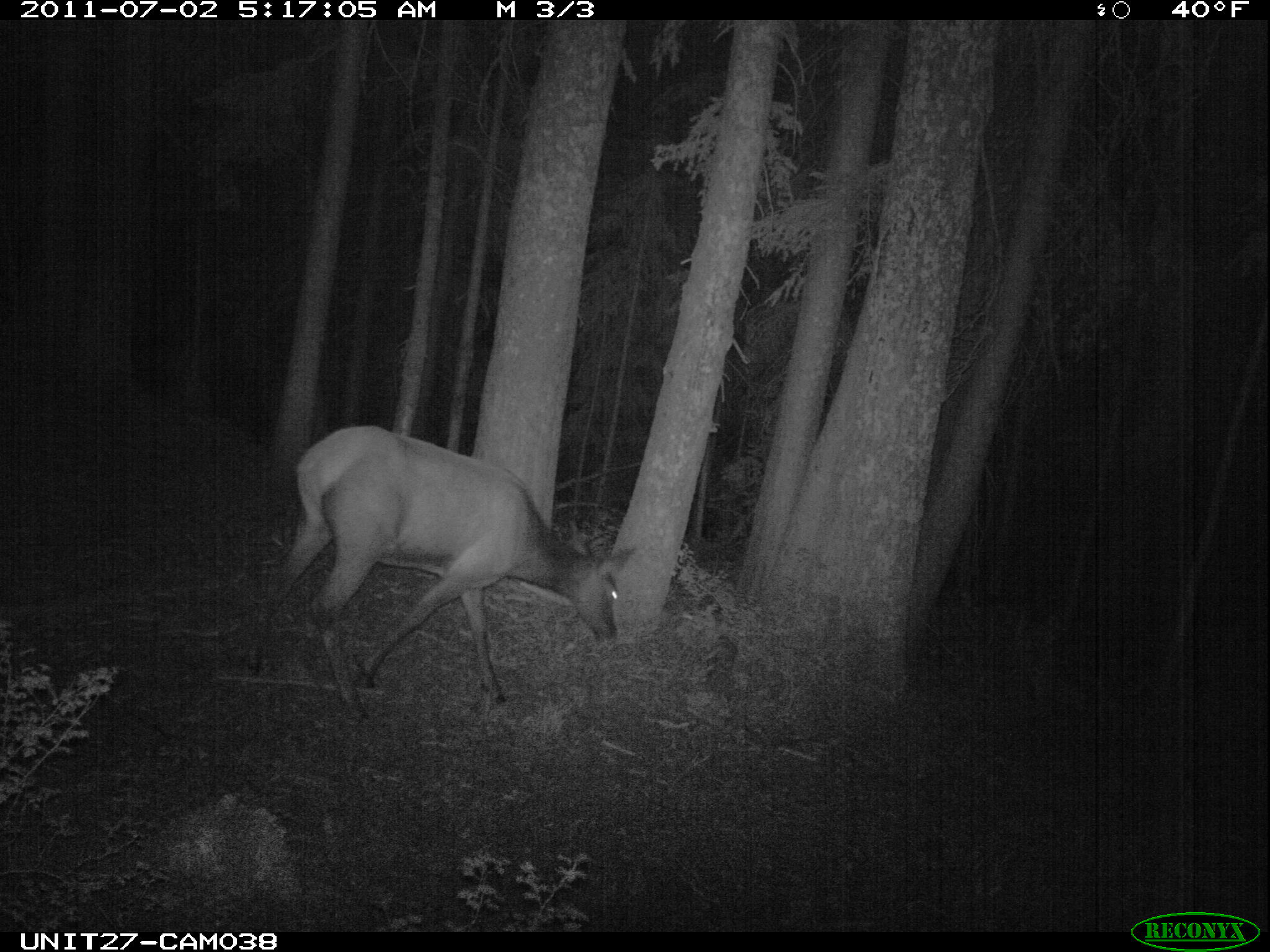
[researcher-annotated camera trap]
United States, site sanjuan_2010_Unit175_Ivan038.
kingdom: Animalia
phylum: Chordata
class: Mammalia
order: Artiodactyla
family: Cervidae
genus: Cervus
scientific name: Cervus elaphus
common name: red deer